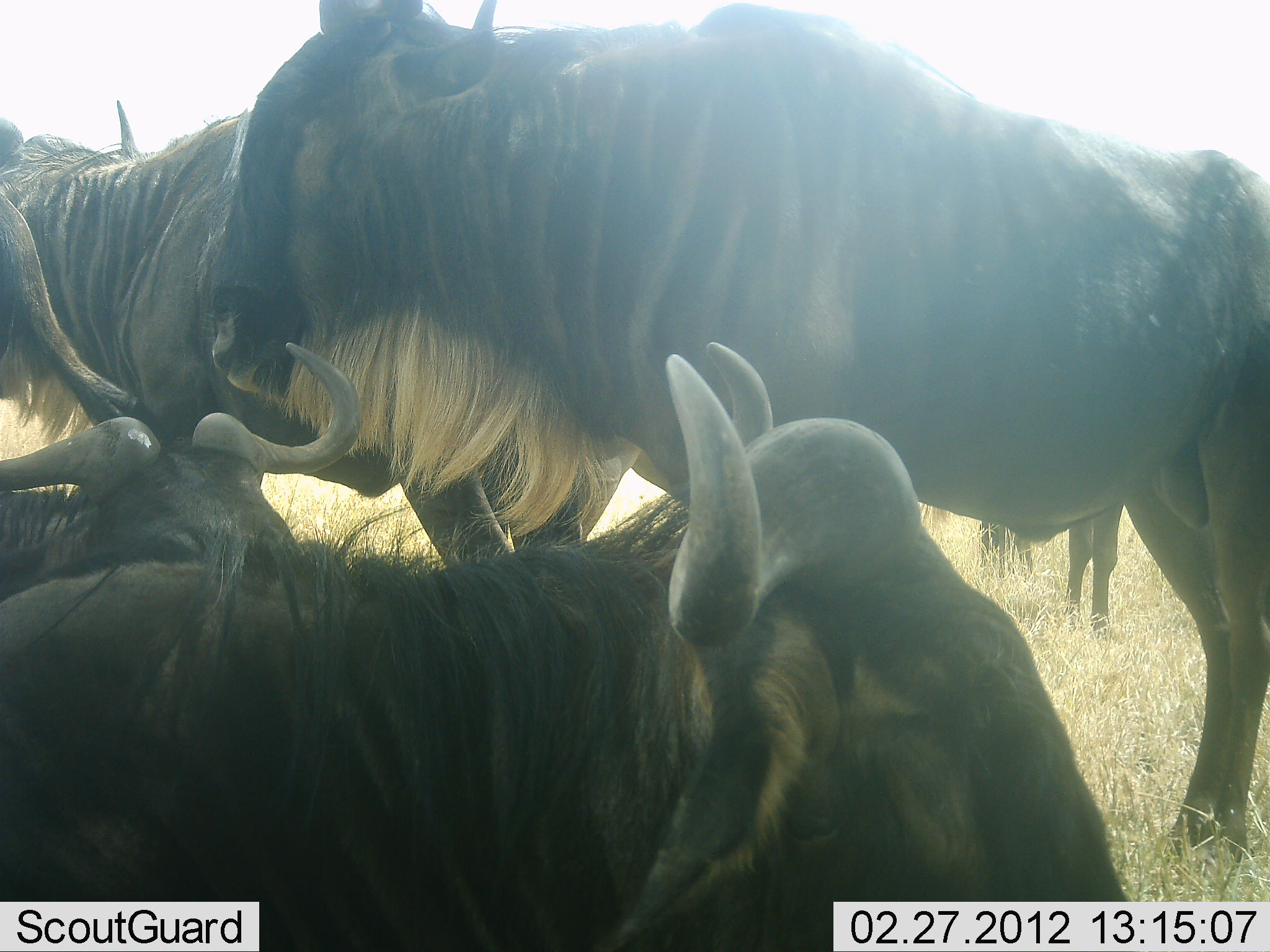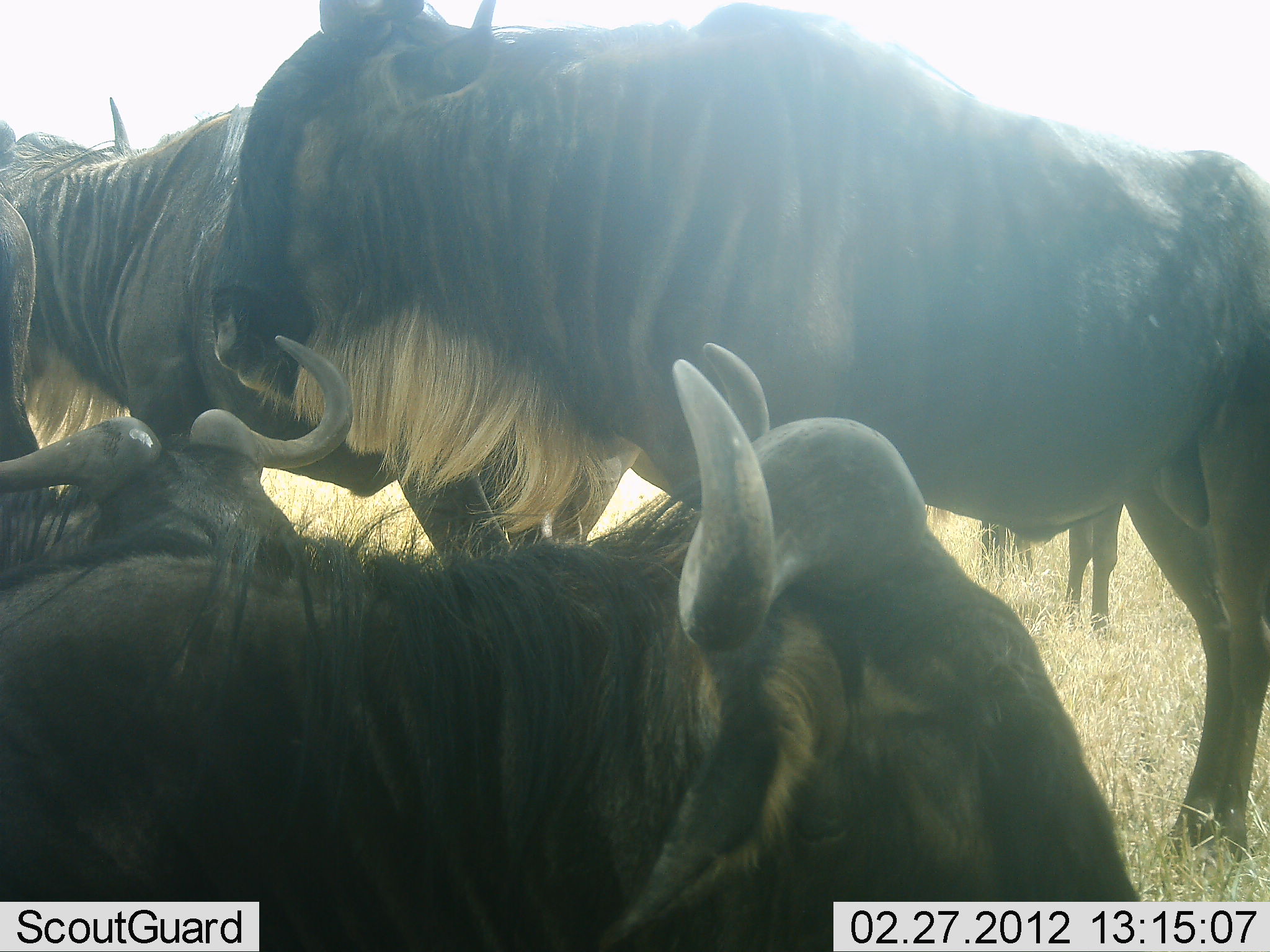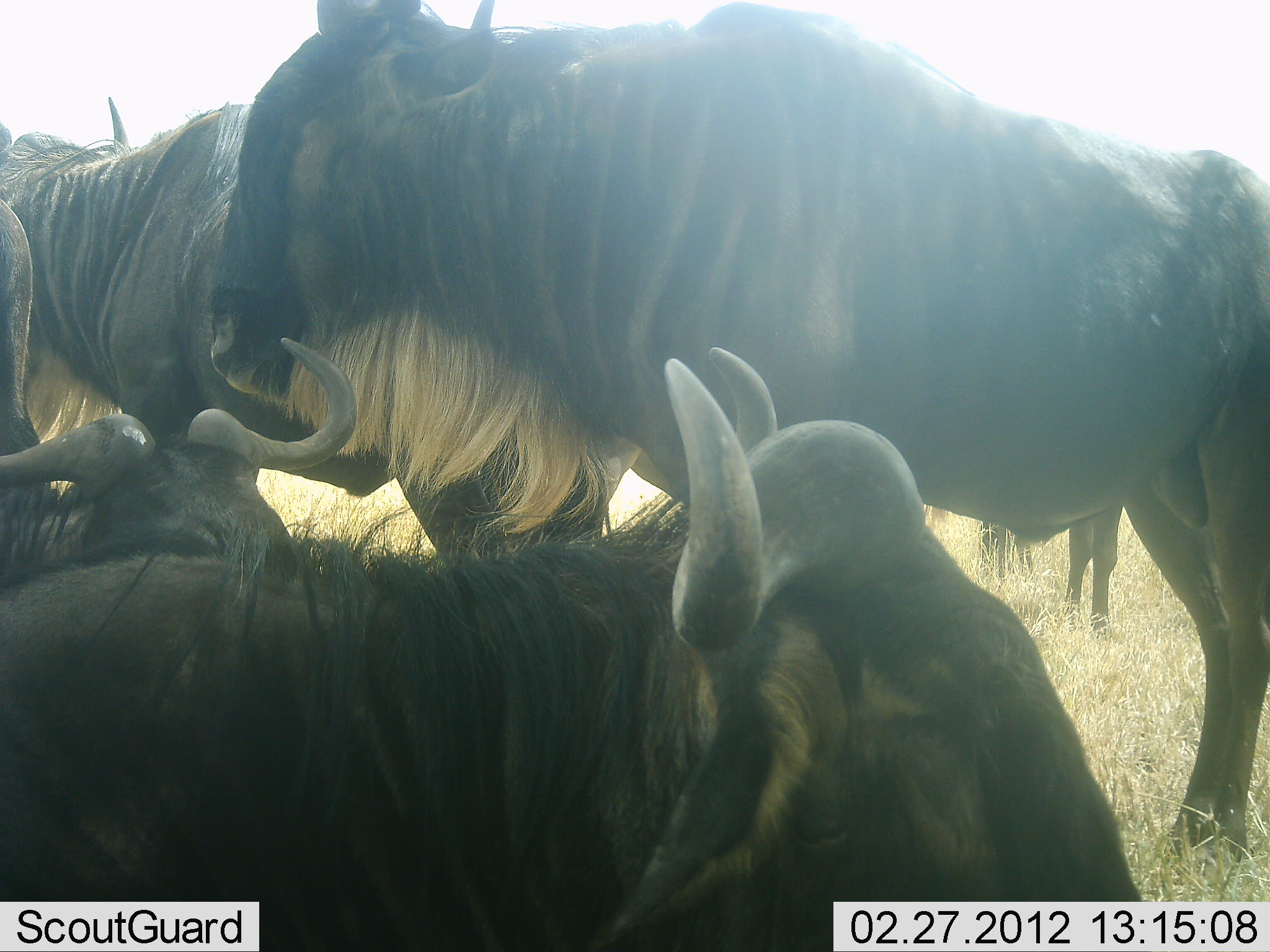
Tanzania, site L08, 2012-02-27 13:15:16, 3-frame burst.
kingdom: Animalia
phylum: Chordata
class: Mammalia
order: Artiodactyla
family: Bovidae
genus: Connochaetes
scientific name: Connochaetes taurinus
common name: blue wildebeest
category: wildebeest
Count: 6.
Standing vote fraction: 83%.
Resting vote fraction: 92%.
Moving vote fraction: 8%.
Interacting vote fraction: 8%.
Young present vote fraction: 0%.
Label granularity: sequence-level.